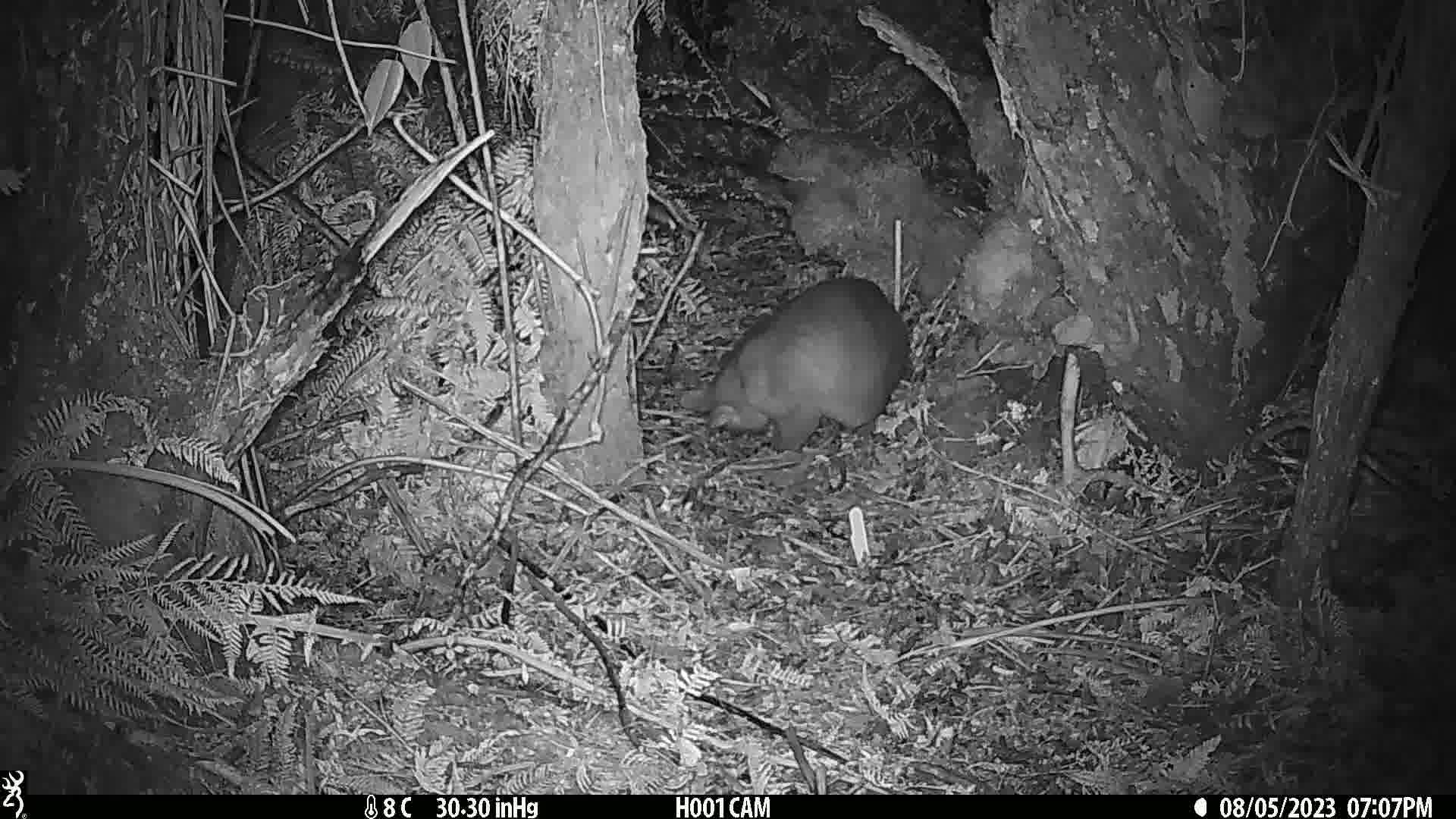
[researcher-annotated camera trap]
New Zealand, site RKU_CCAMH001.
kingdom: Animalia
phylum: Chordata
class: Mammalia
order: Diprotodontia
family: Phalangeridae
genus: Trichosurus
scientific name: Trichosurus vulpecula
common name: common brushtail possum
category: possum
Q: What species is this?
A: Possum (common brushtail possum) (Trichosurus vulpecula).